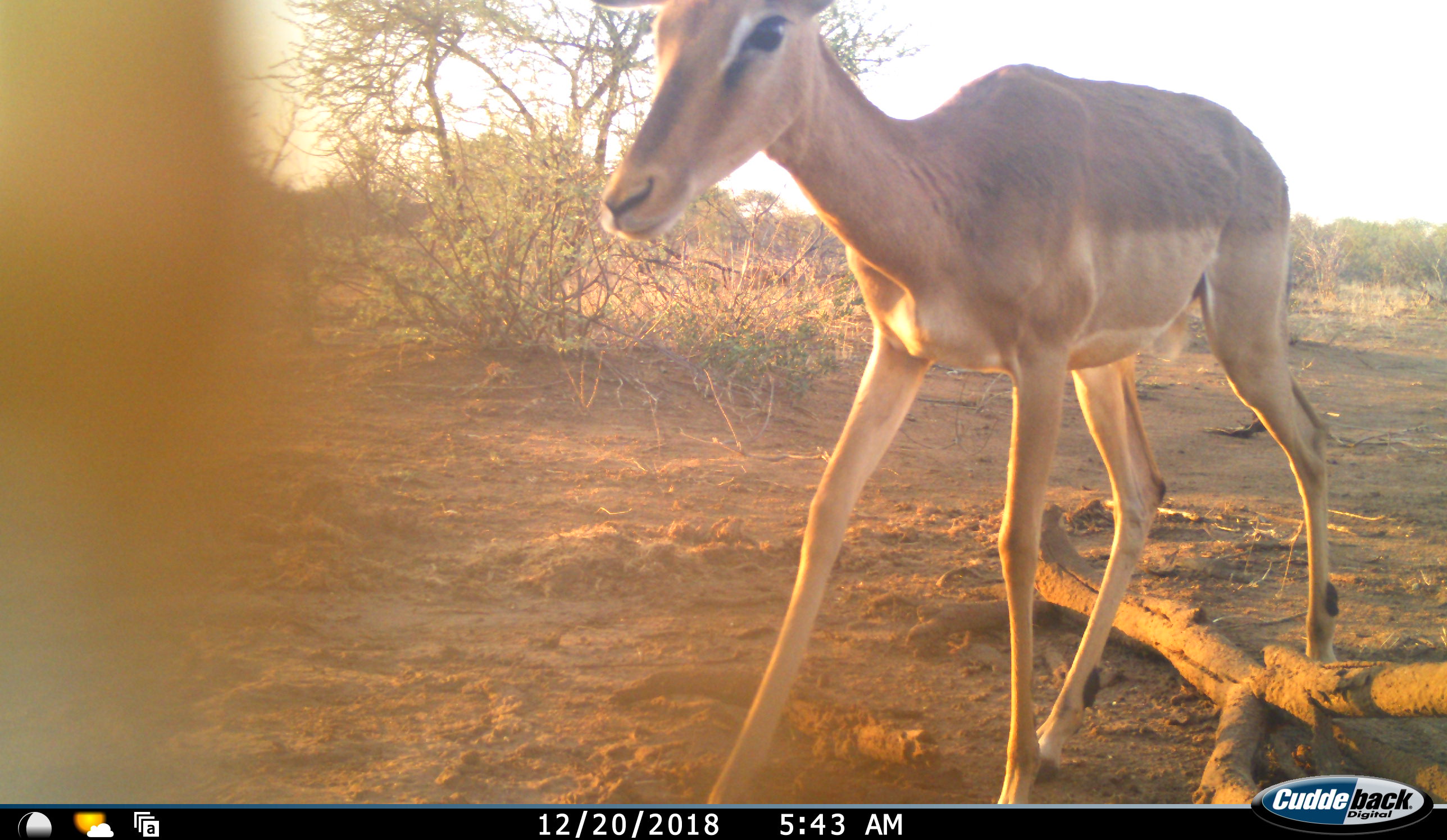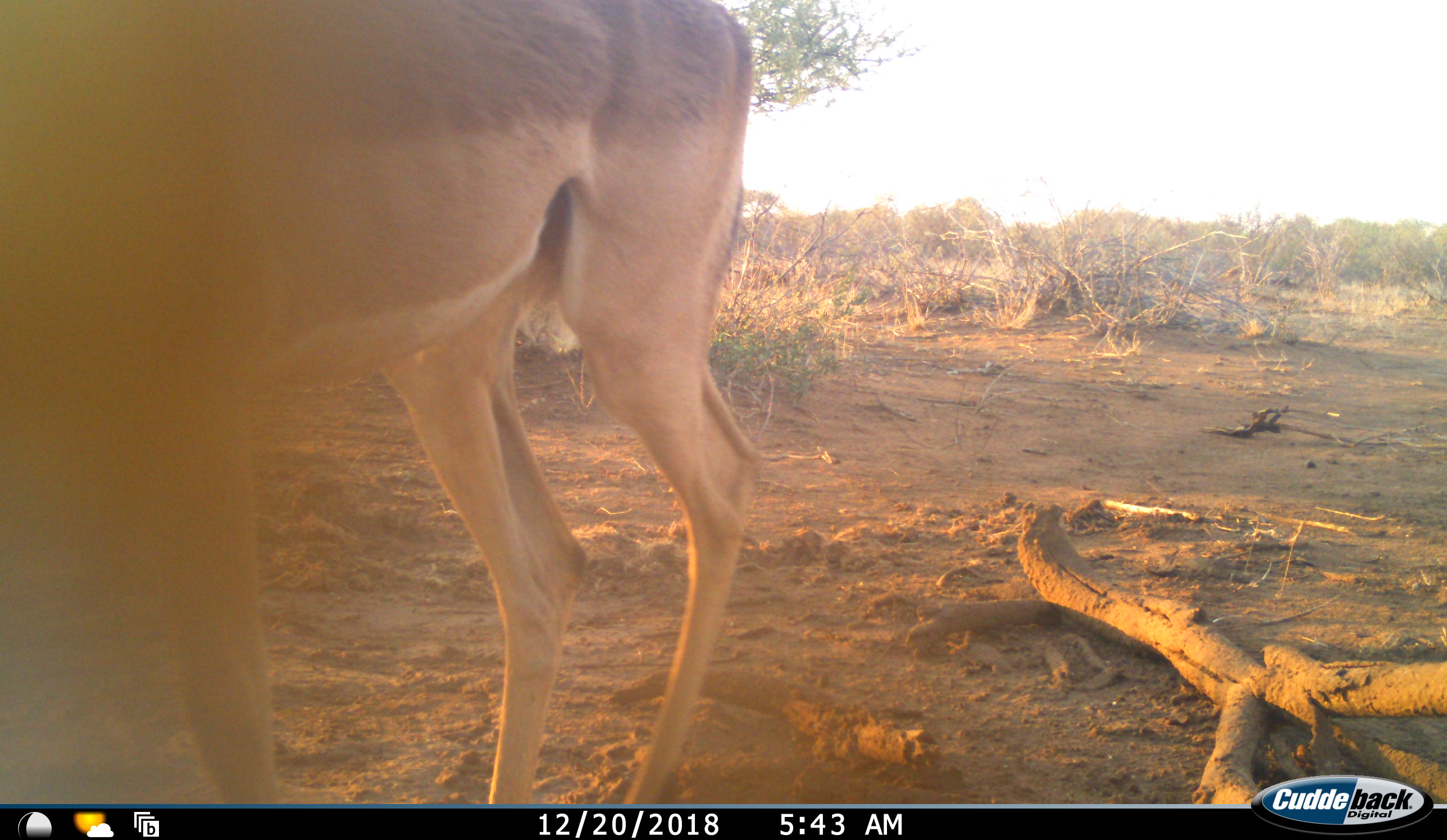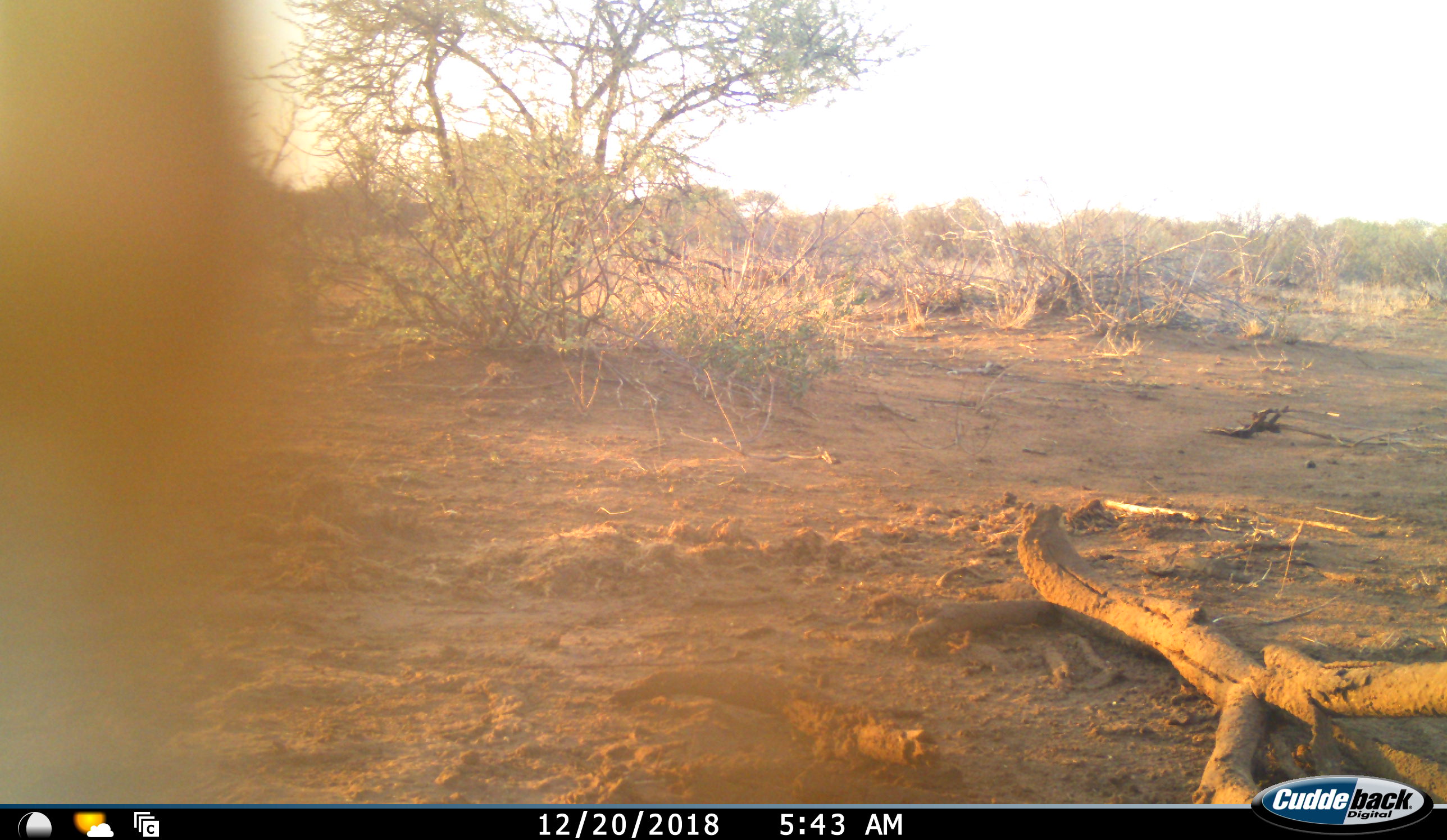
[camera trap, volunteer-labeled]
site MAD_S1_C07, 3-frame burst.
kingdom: Animalia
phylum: Chordata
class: Mammalia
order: Artiodactyla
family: Bovidae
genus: Aepyceros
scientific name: Aepyceros melampus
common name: impala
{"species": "impala (Aepyceros melampus)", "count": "1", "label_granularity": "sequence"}